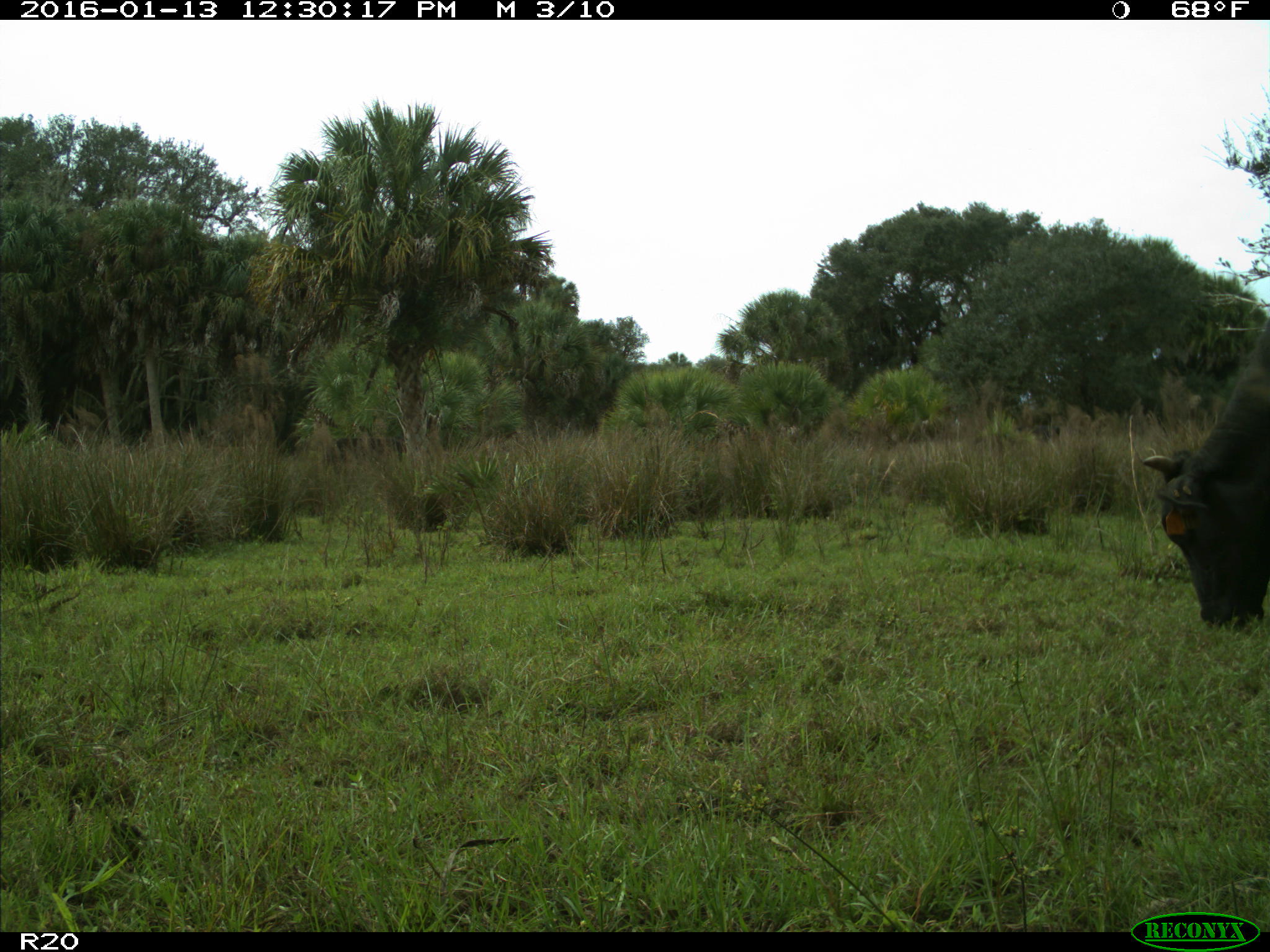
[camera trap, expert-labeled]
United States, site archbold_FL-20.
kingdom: Animalia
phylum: Chordata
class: Mammalia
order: Artiodactyla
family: Bovidae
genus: Bos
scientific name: Bos taurus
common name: domestic cow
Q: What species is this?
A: Bos taurus (domestic cow).